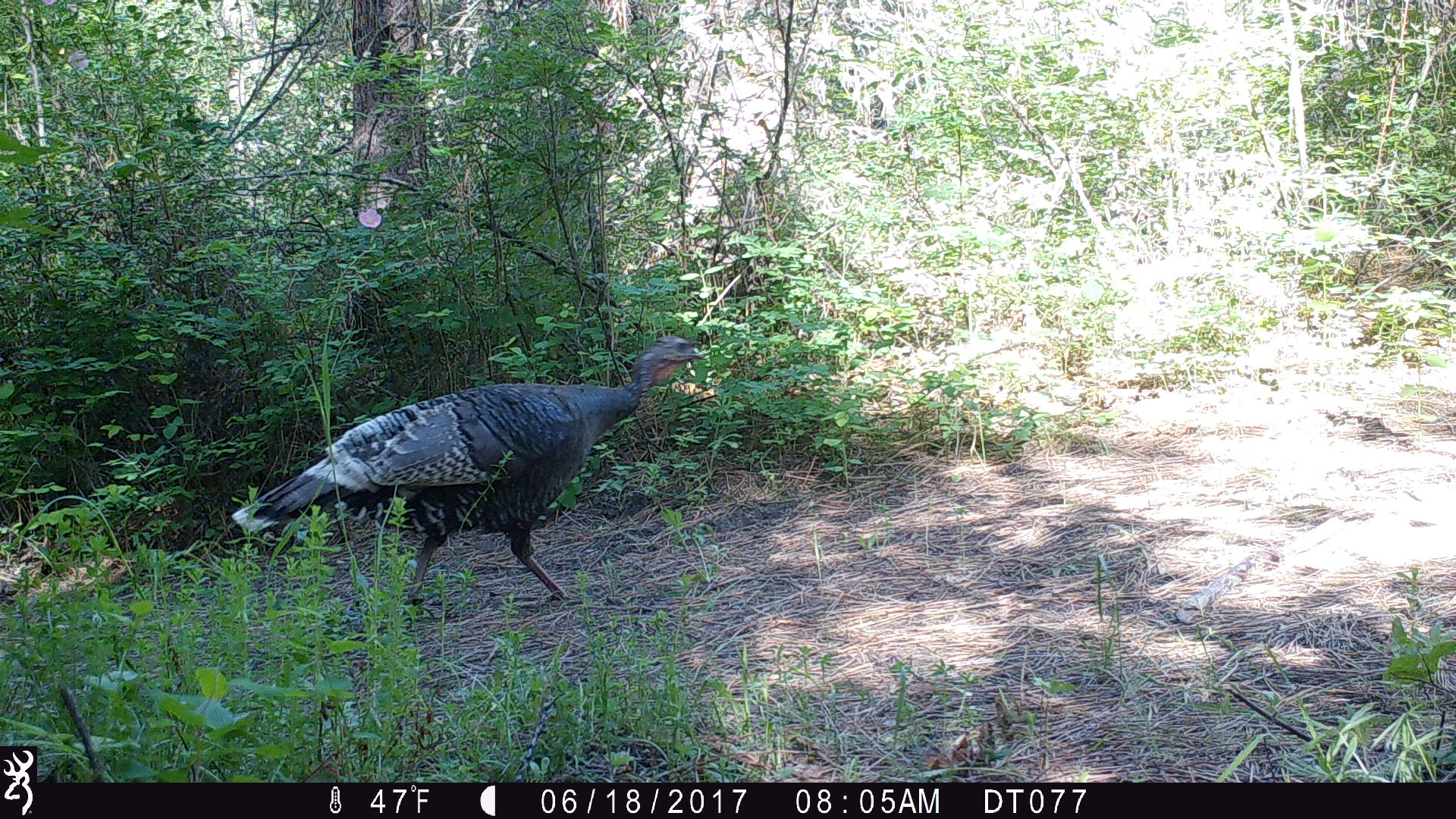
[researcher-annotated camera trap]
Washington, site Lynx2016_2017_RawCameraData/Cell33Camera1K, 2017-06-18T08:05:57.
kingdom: Animalia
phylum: Chordata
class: Aves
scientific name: Aves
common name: birds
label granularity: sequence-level